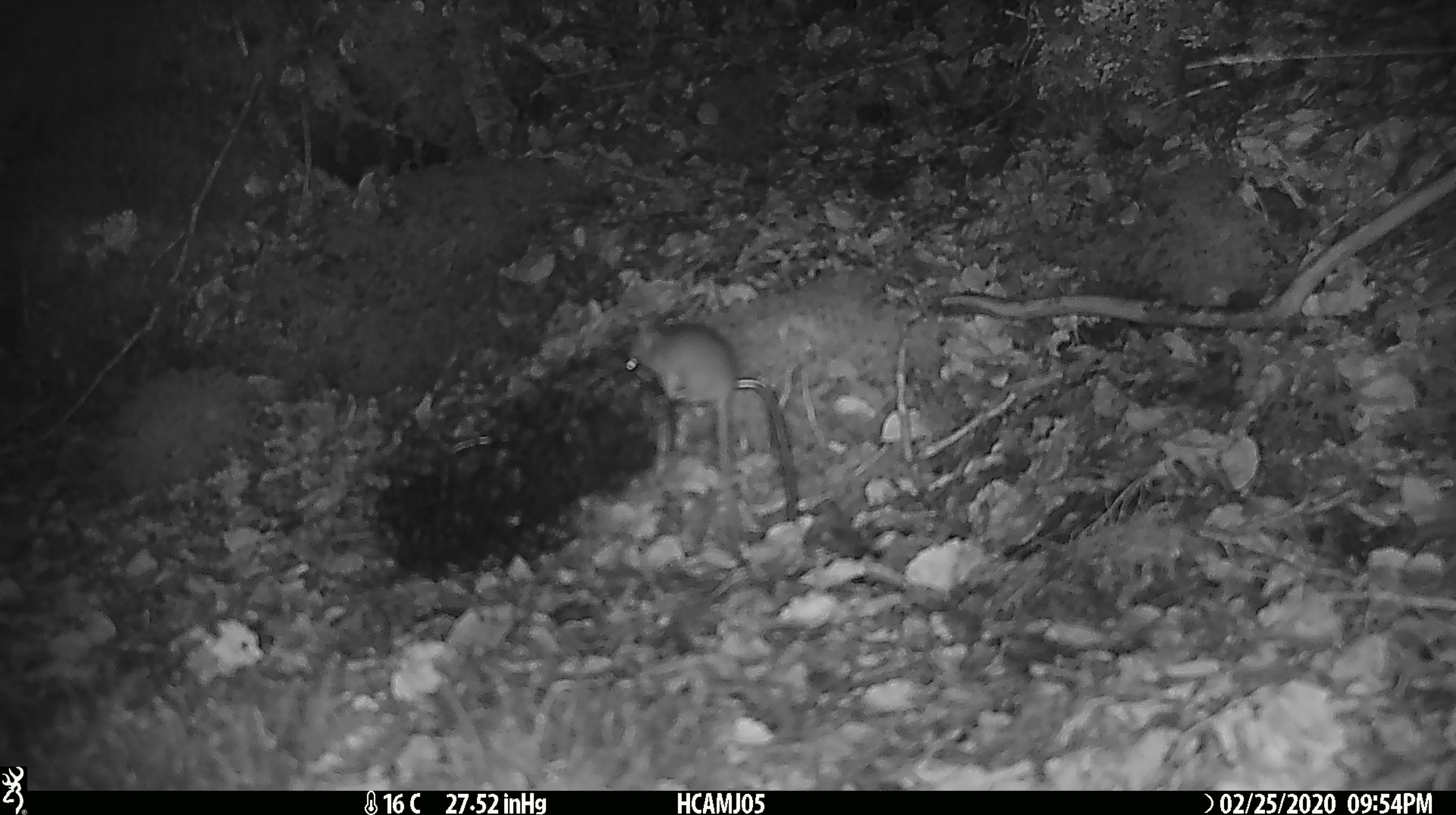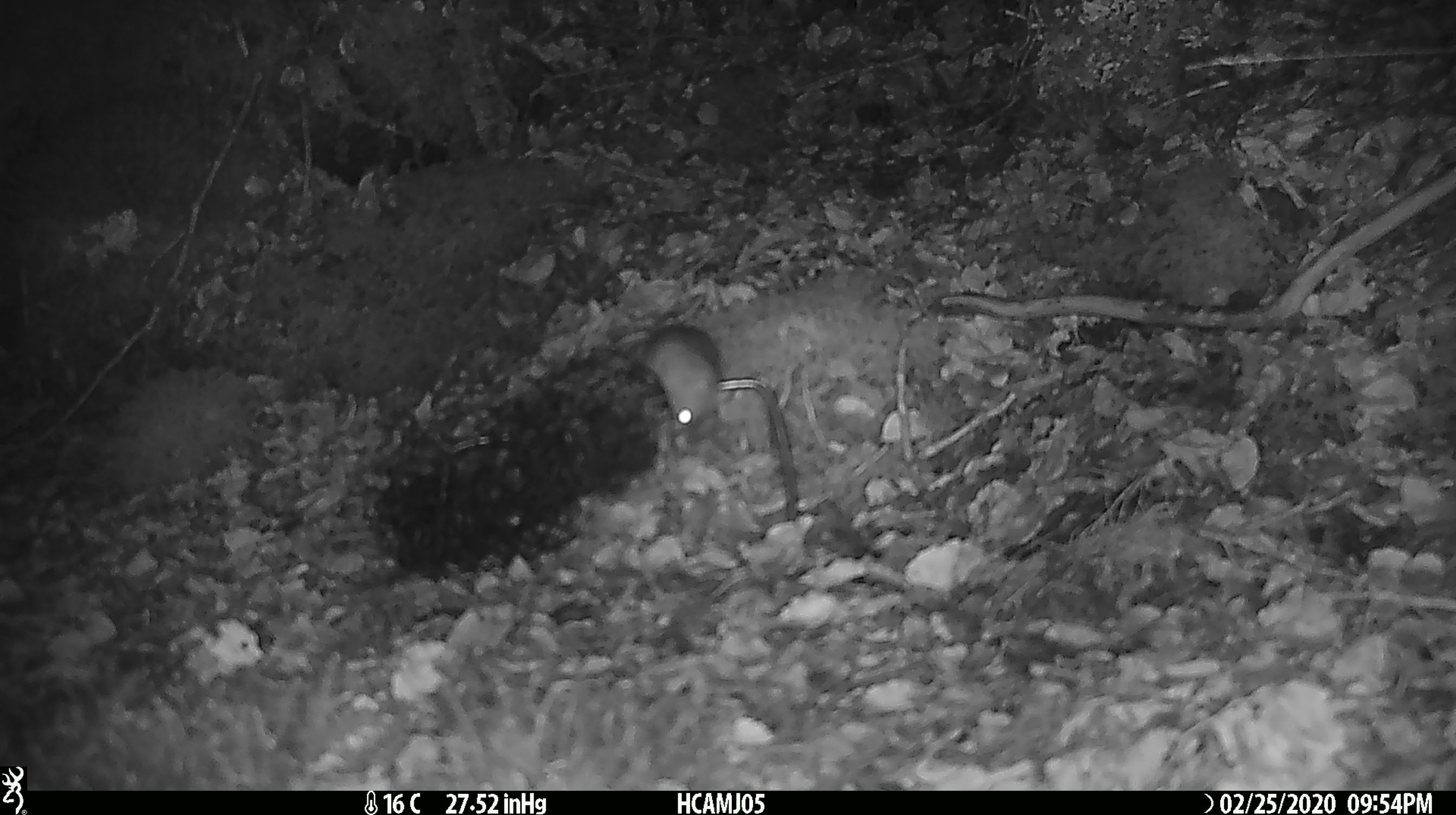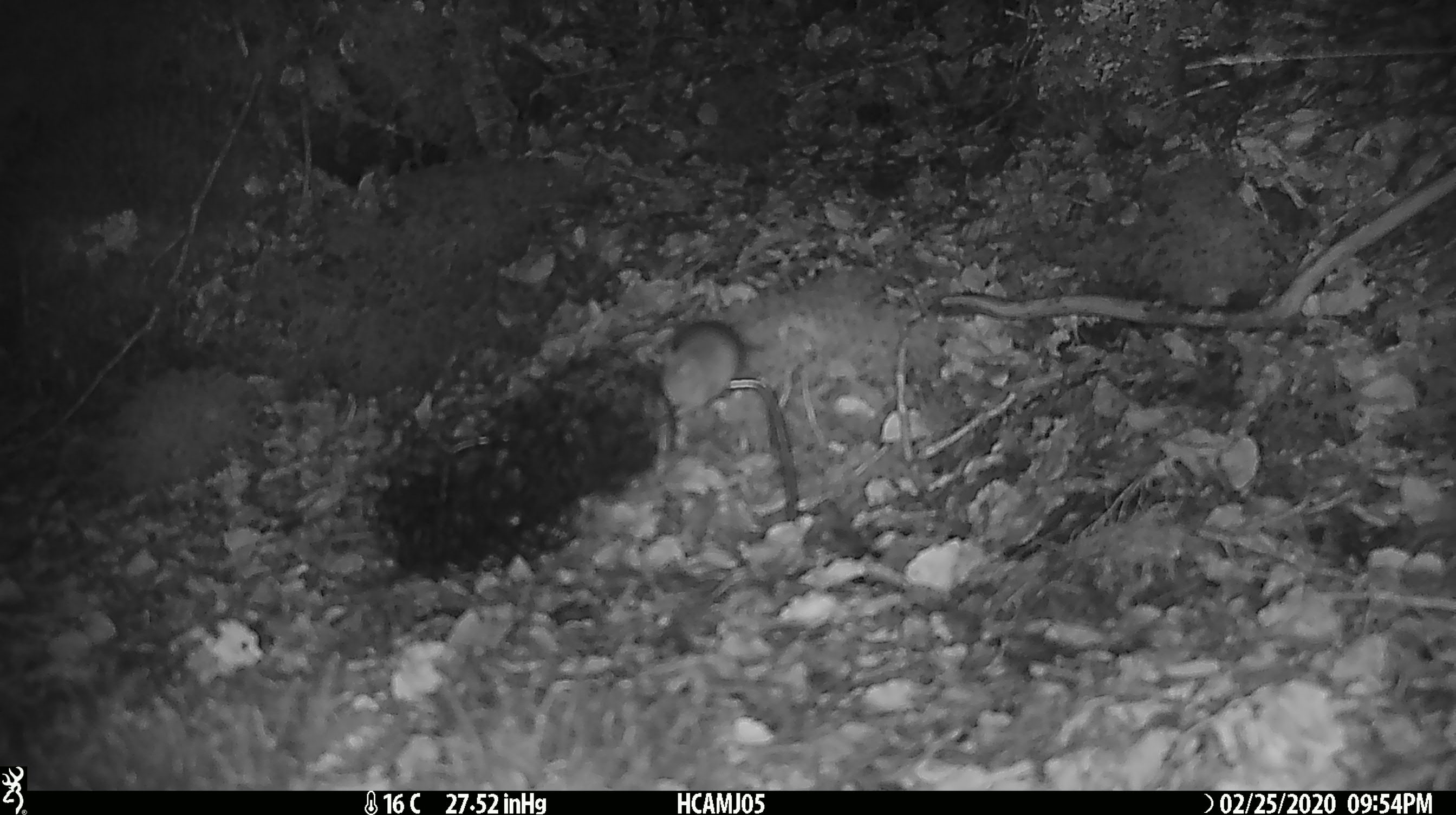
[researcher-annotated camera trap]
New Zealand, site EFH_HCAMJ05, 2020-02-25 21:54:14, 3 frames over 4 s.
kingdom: Animalia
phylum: Chordata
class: Mammalia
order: Rodentia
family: Muridae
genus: Mus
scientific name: Mus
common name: mouse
Mouse (Mus).